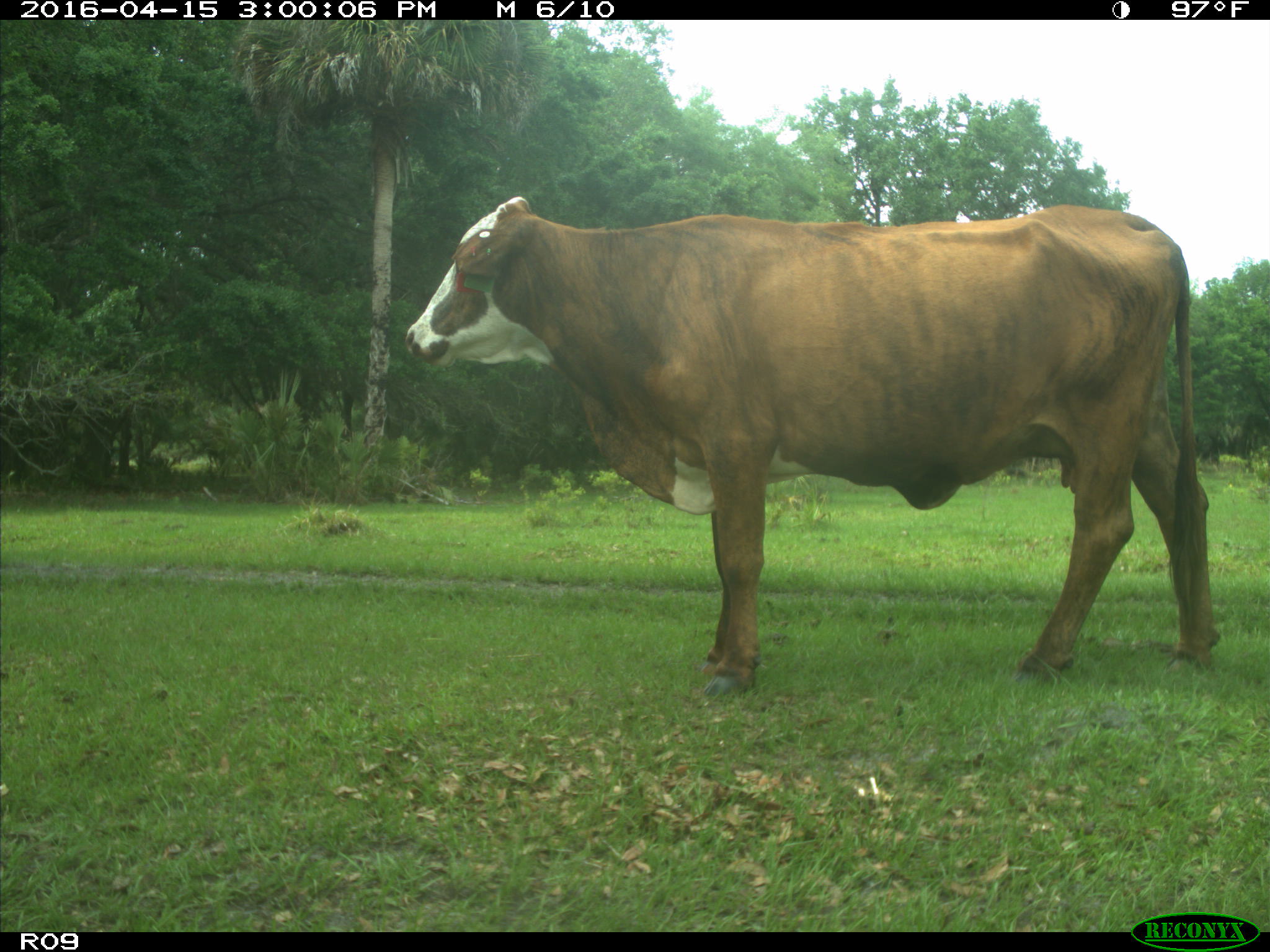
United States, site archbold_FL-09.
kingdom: Animalia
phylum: Chordata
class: Mammalia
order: Artiodactyla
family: Bovidae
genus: Bos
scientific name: Bos taurus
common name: domestic cow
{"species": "Bos taurus (domestic cow)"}